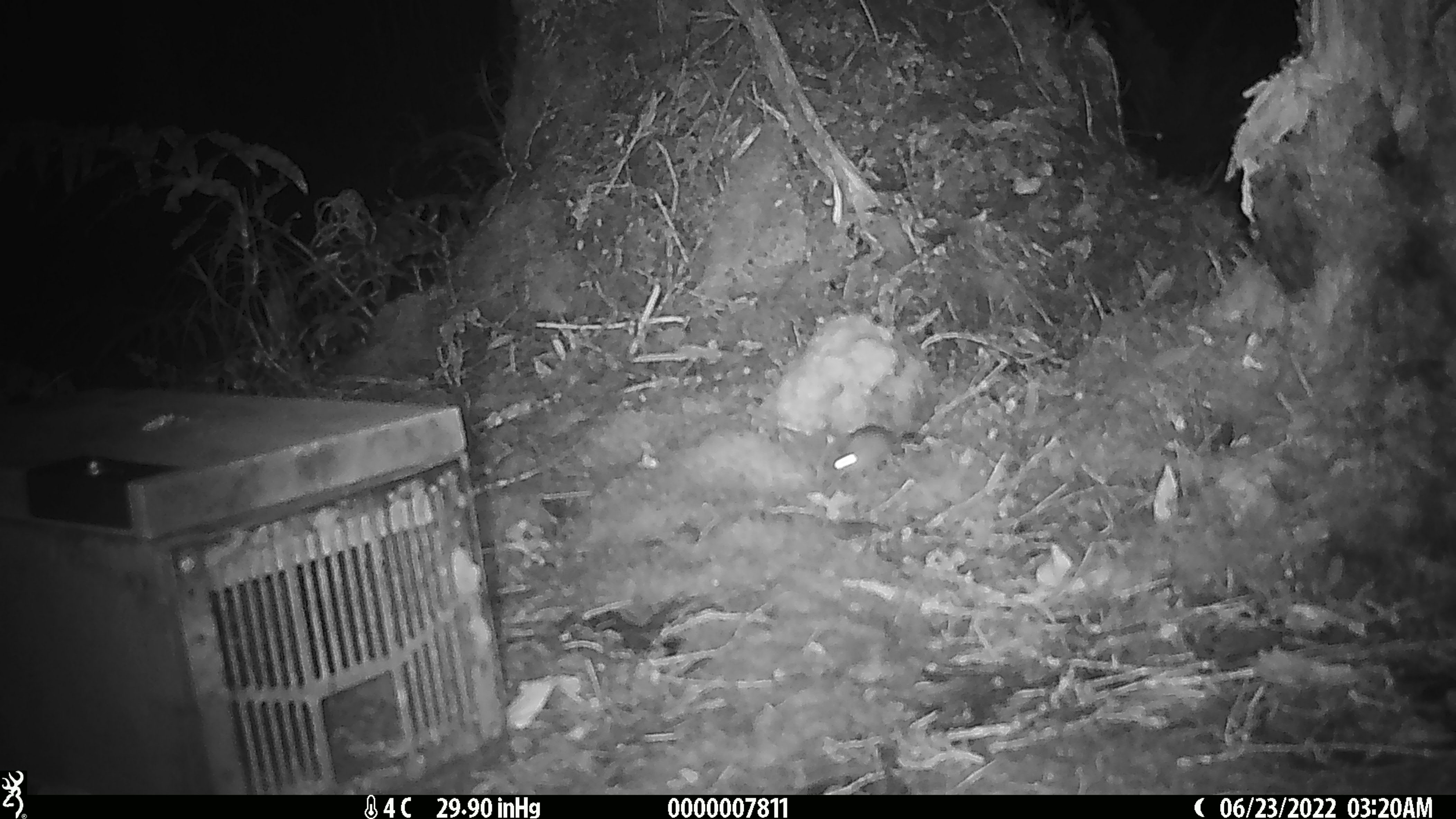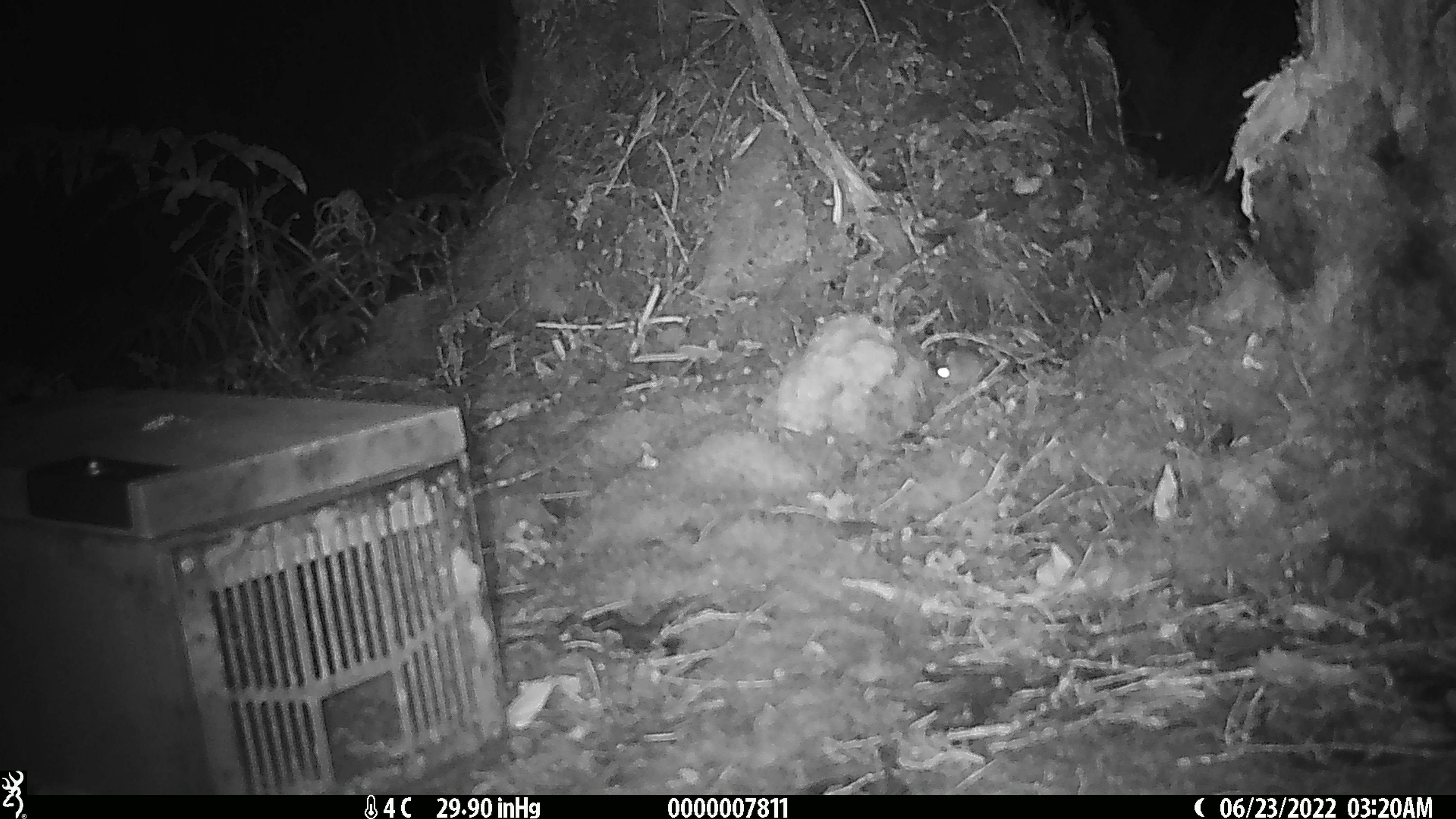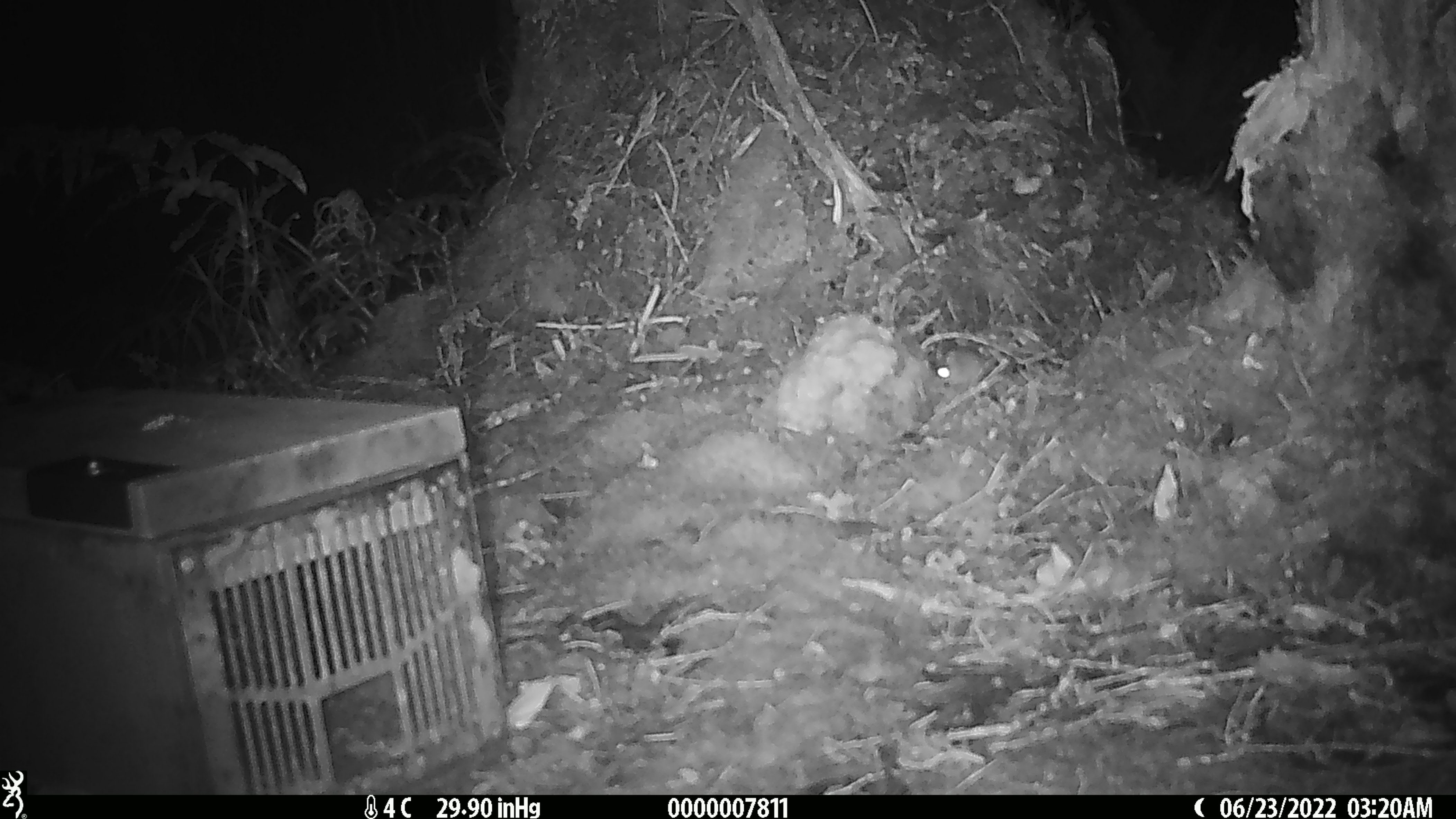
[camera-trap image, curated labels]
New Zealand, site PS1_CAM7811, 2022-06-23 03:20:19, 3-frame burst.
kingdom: Animalia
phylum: Chordata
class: Mammalia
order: Rodentia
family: Muridae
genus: Mus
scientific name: Mus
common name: mouse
Mouse (Mus).